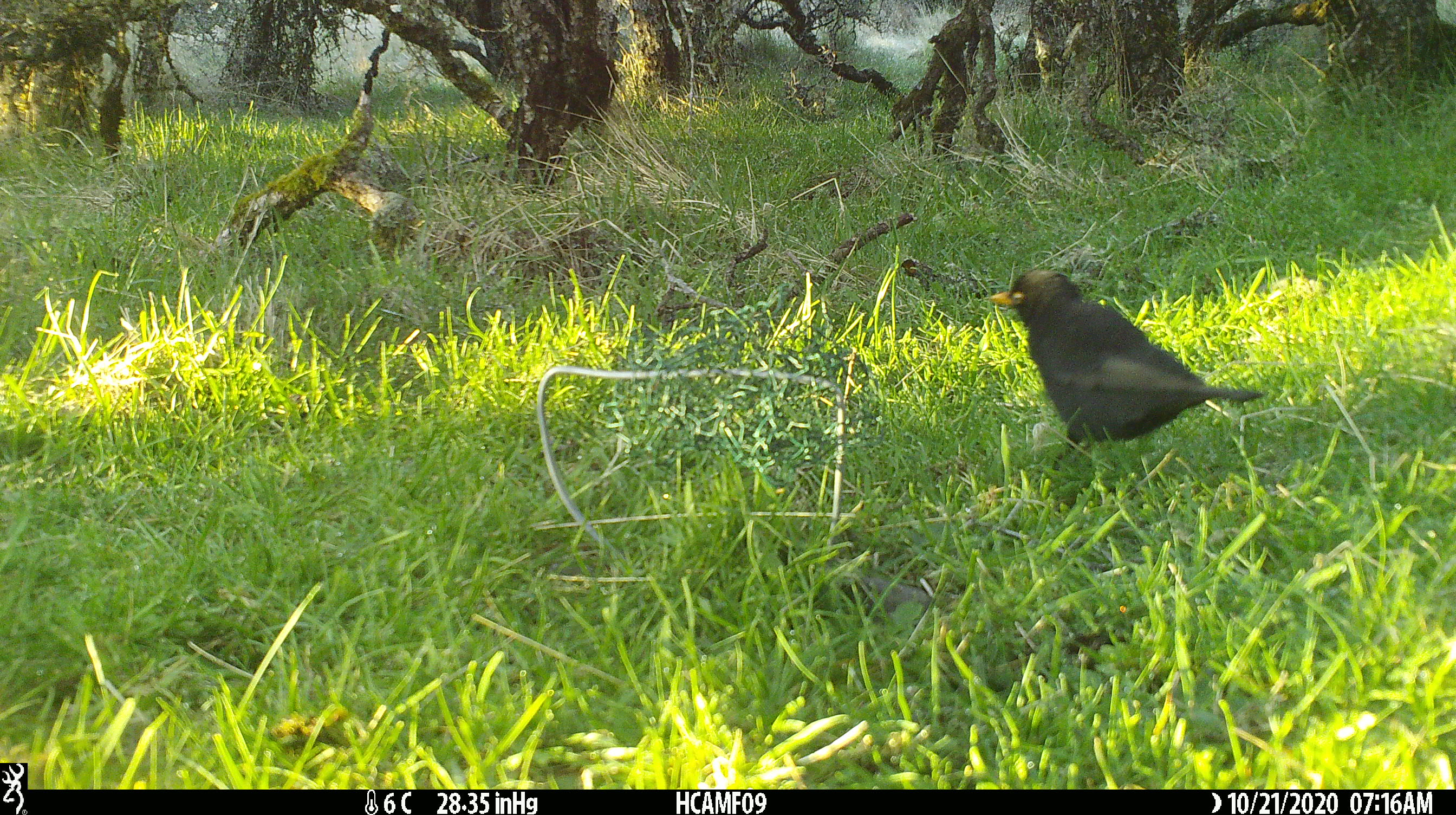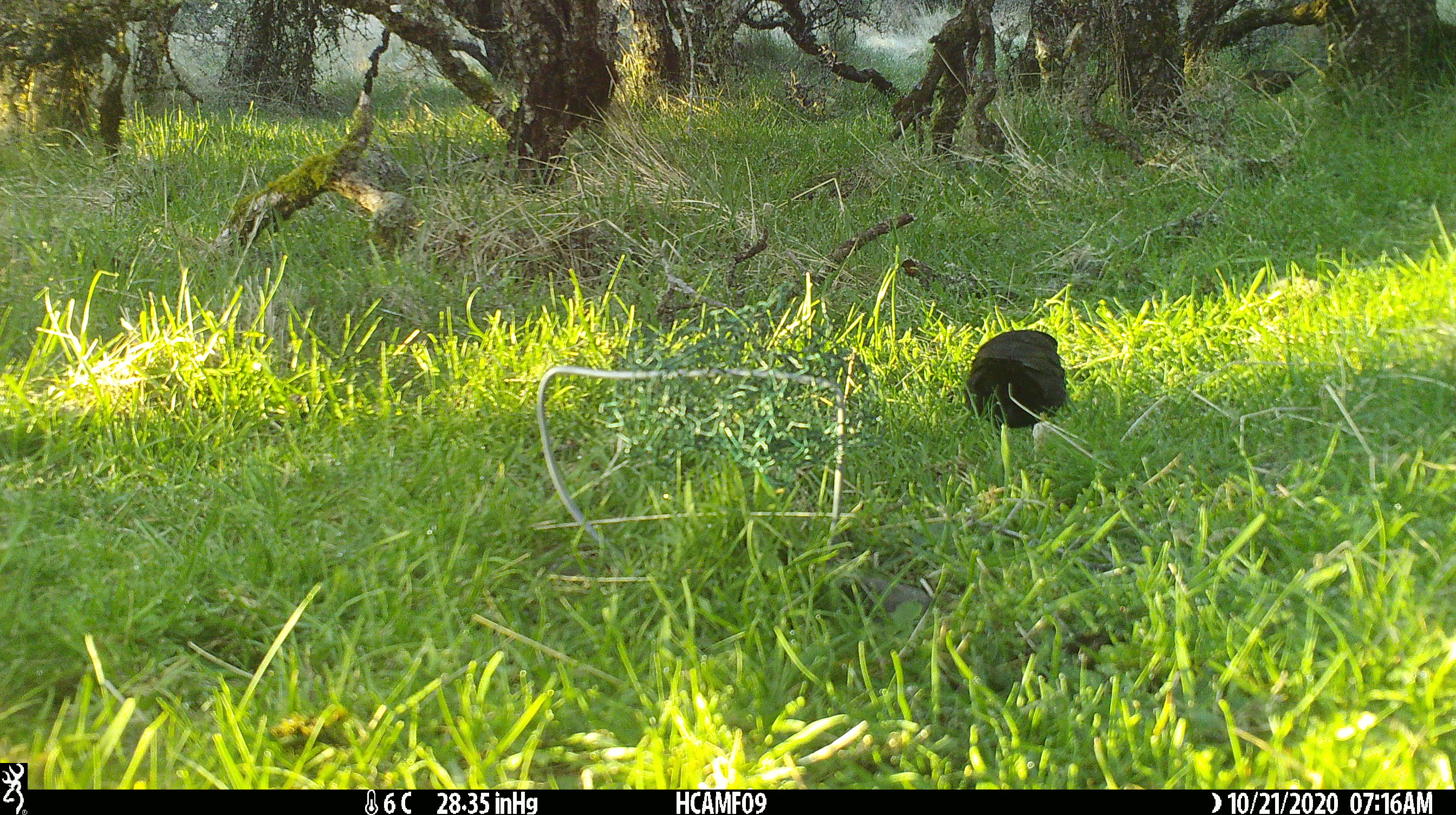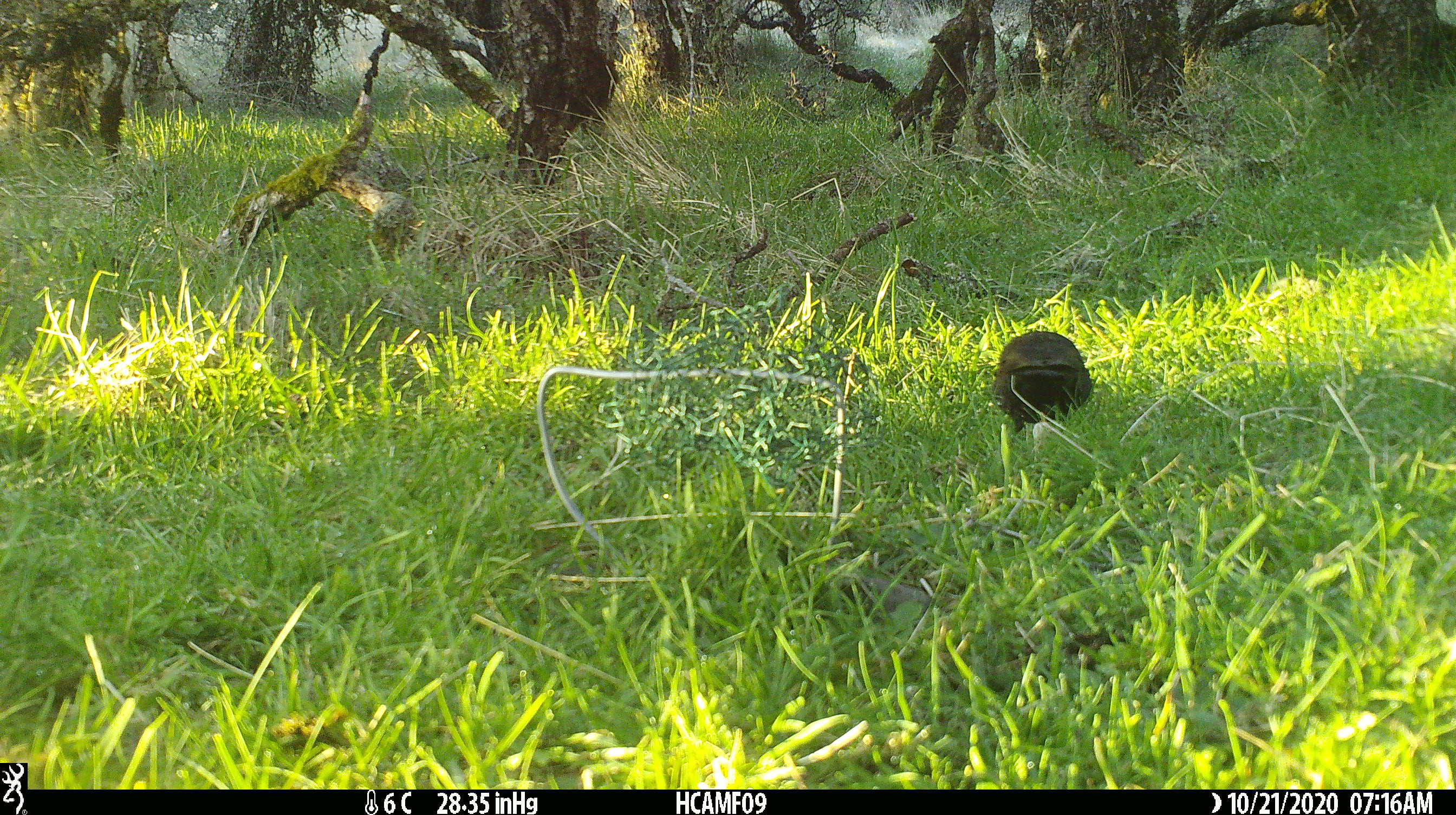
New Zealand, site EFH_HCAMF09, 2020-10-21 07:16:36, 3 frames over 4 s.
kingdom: Animalia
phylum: Chordata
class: Aves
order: Passeriformes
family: Turdidae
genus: Turdus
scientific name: Turdus merula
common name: eurasian blackbird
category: blackbird